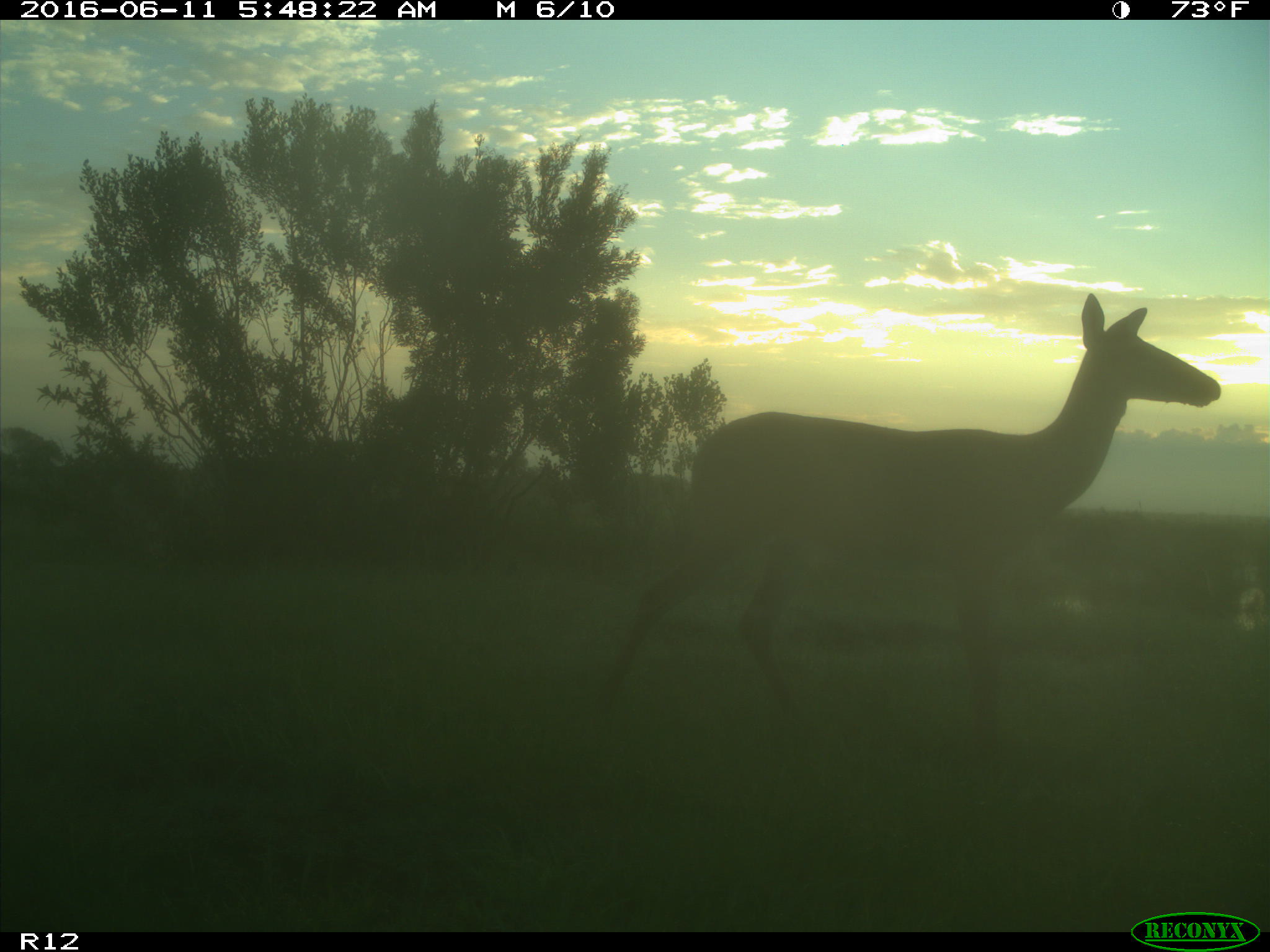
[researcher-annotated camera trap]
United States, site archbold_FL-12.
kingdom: Animalia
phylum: Chordata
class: Mammalia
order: Artiodactyla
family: Cervidae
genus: Odocoileus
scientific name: Odocoileus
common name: deer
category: unidentified deer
Unidentified deer (deer) (Odocoileus).